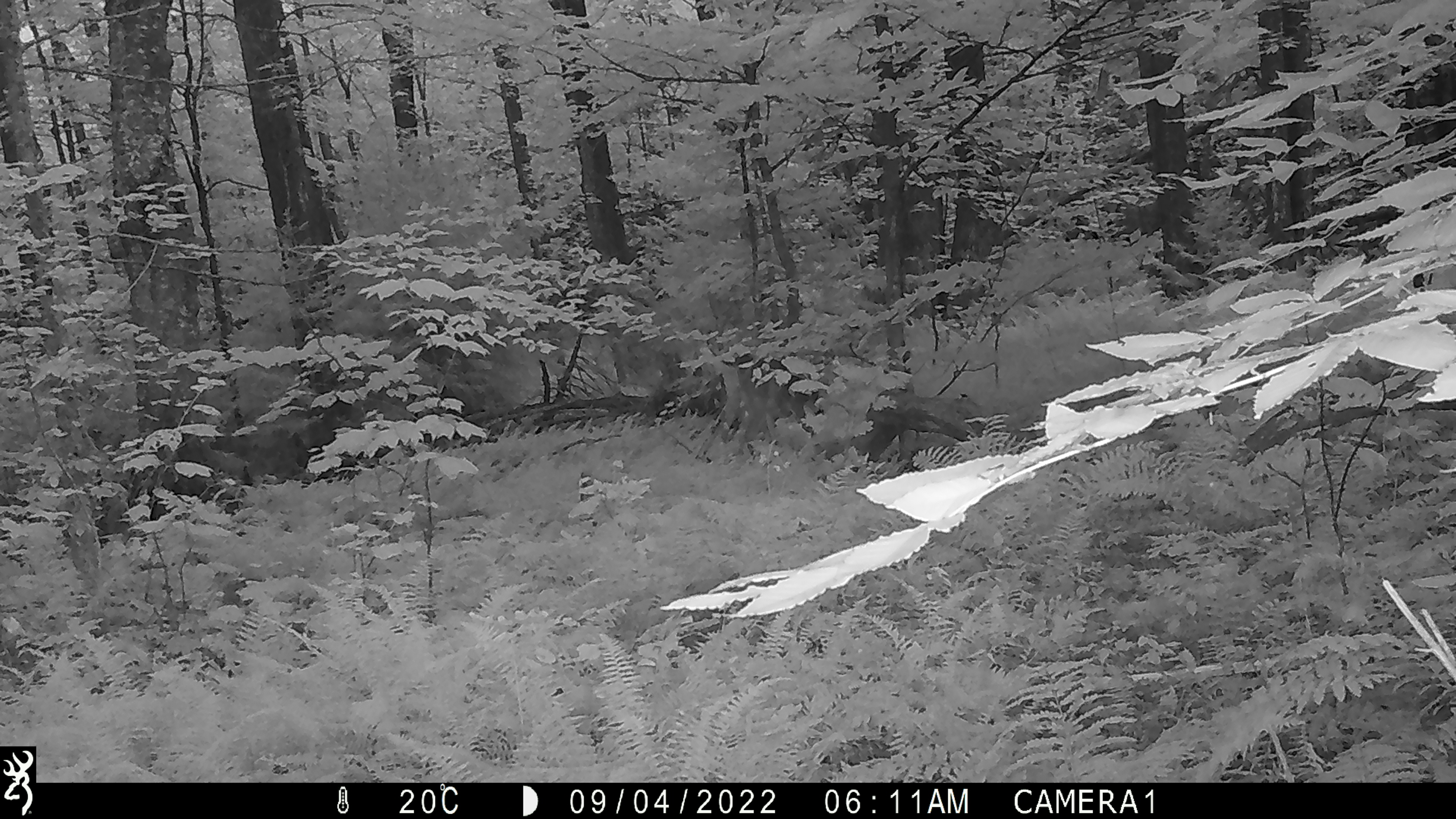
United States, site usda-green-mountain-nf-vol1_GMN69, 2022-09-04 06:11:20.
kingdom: Animalia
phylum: Chordata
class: Mammalia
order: Artiodactyla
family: Cervidae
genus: Odocoileus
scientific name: Odocoileus virginianus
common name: white-tailed deer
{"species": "white-tailed deer (Odocoileus virginianus)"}